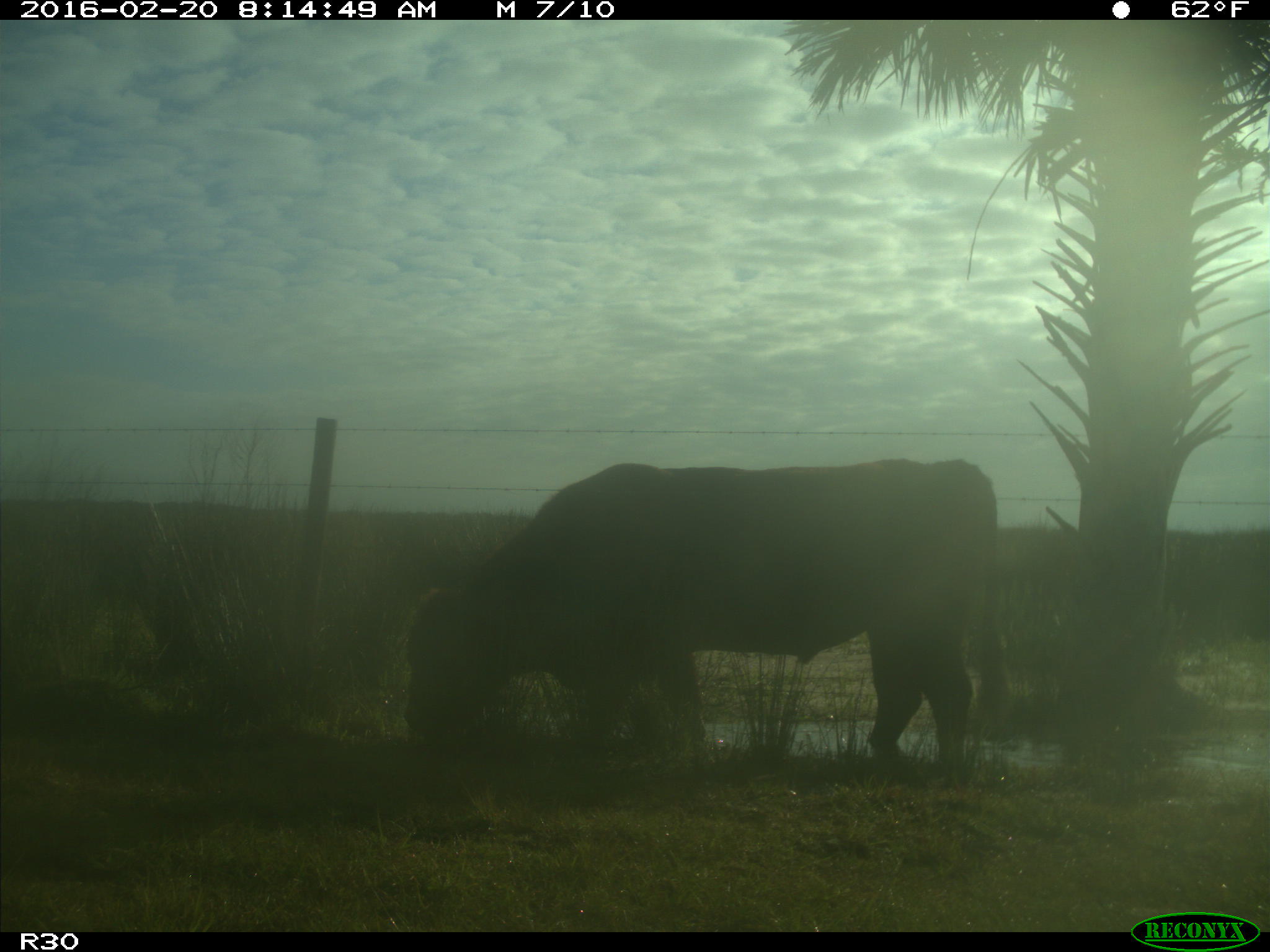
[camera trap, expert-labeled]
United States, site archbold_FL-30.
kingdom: Animalia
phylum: Chordata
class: Mammalia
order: Artiodactyla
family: Bovidae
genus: Bos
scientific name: Bos taurus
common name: domestic cow